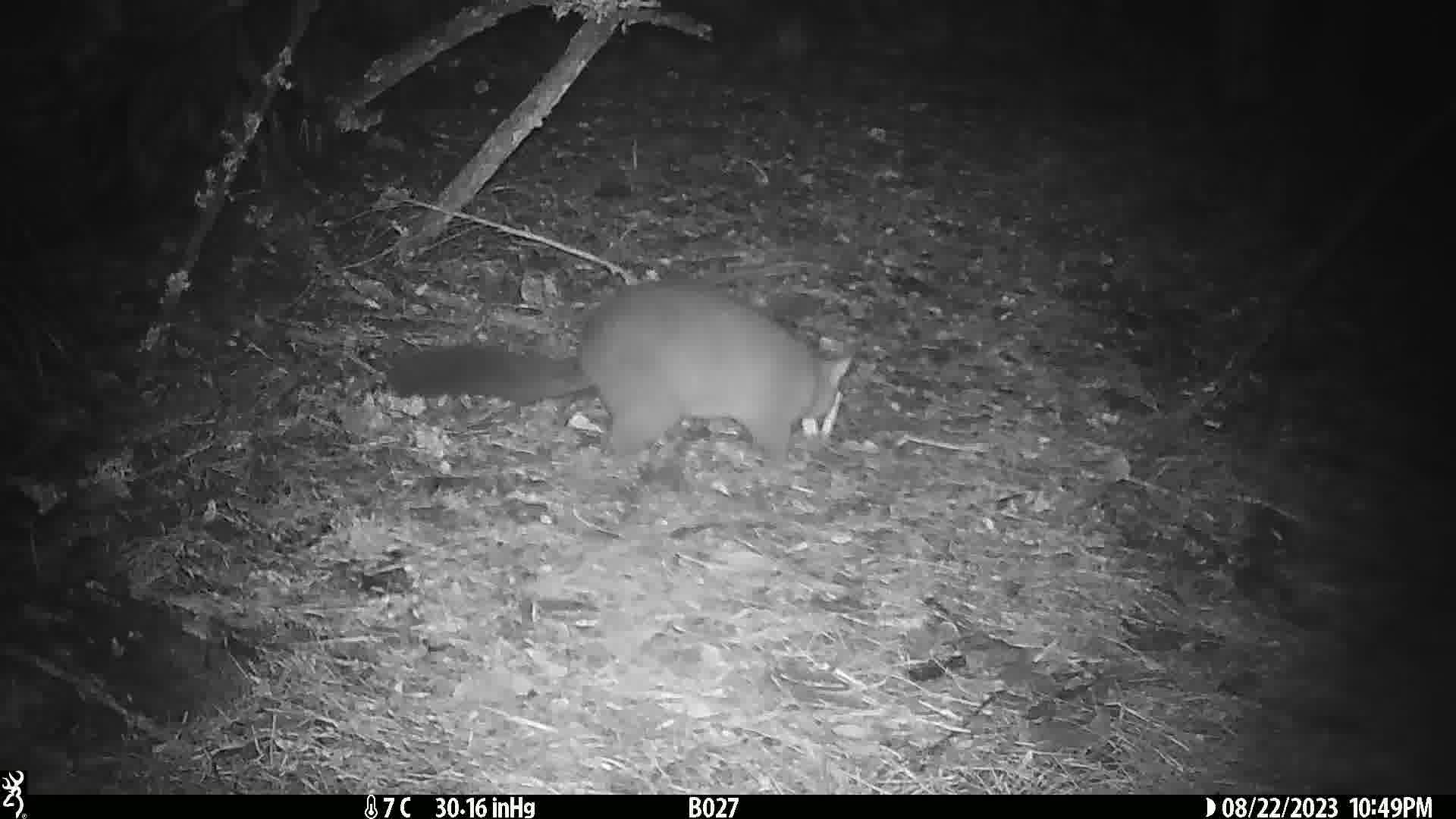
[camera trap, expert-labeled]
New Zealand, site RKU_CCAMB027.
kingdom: Animalia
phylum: Chordata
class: Mammalia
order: Diprotodontia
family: Phalangeridae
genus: Trichosurus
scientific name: Trichosurus vulpecula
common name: common brushtail possum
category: possum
Possum (common brushtail possum) (Trichosurus vulpecula).